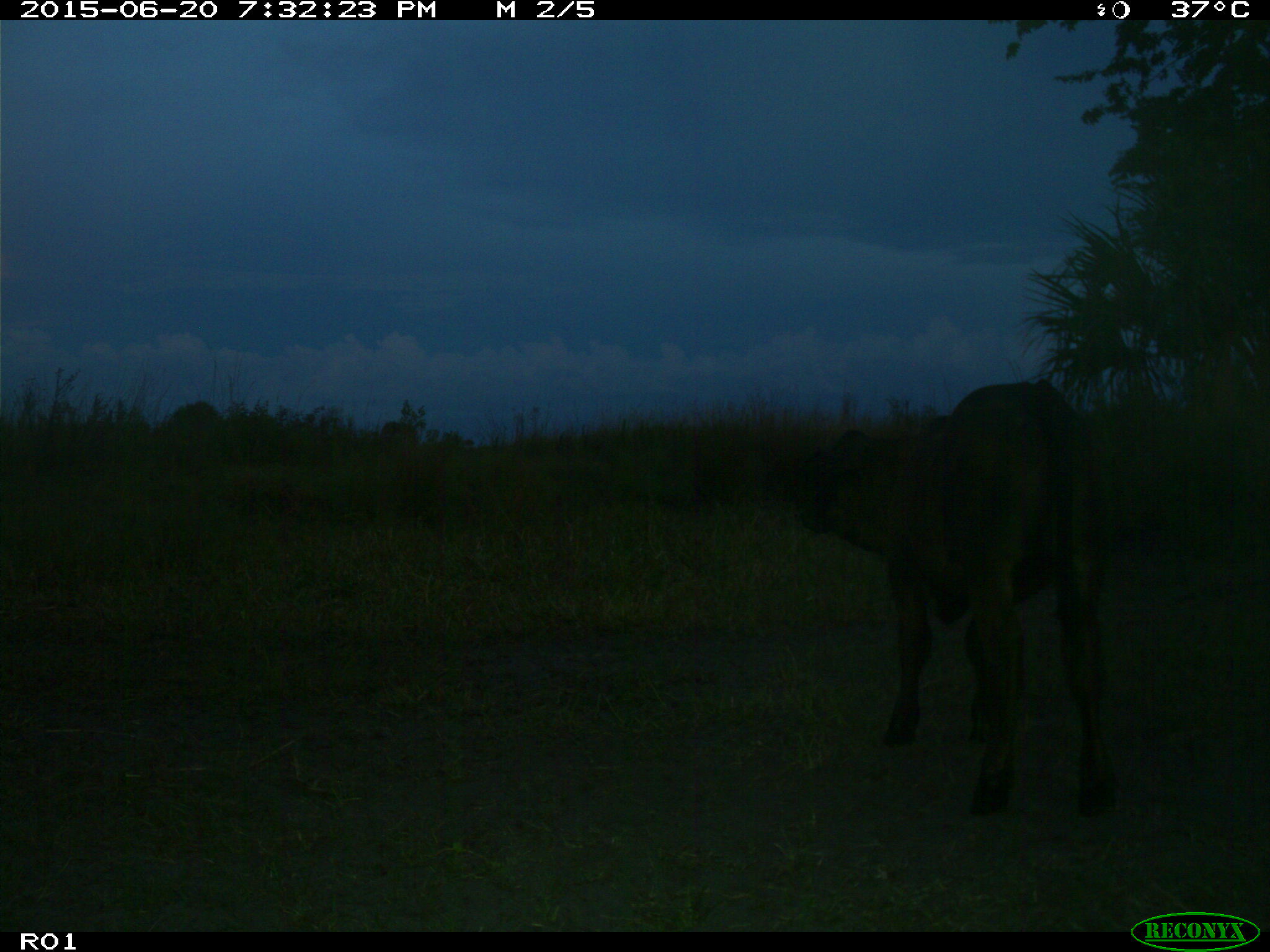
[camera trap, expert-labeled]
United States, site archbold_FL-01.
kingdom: Animalia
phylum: Chordata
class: Mammalia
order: Artiodactyla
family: Bovidae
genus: Bos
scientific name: Bos taurus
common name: domestic cow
Bos taurus (domestic cow).